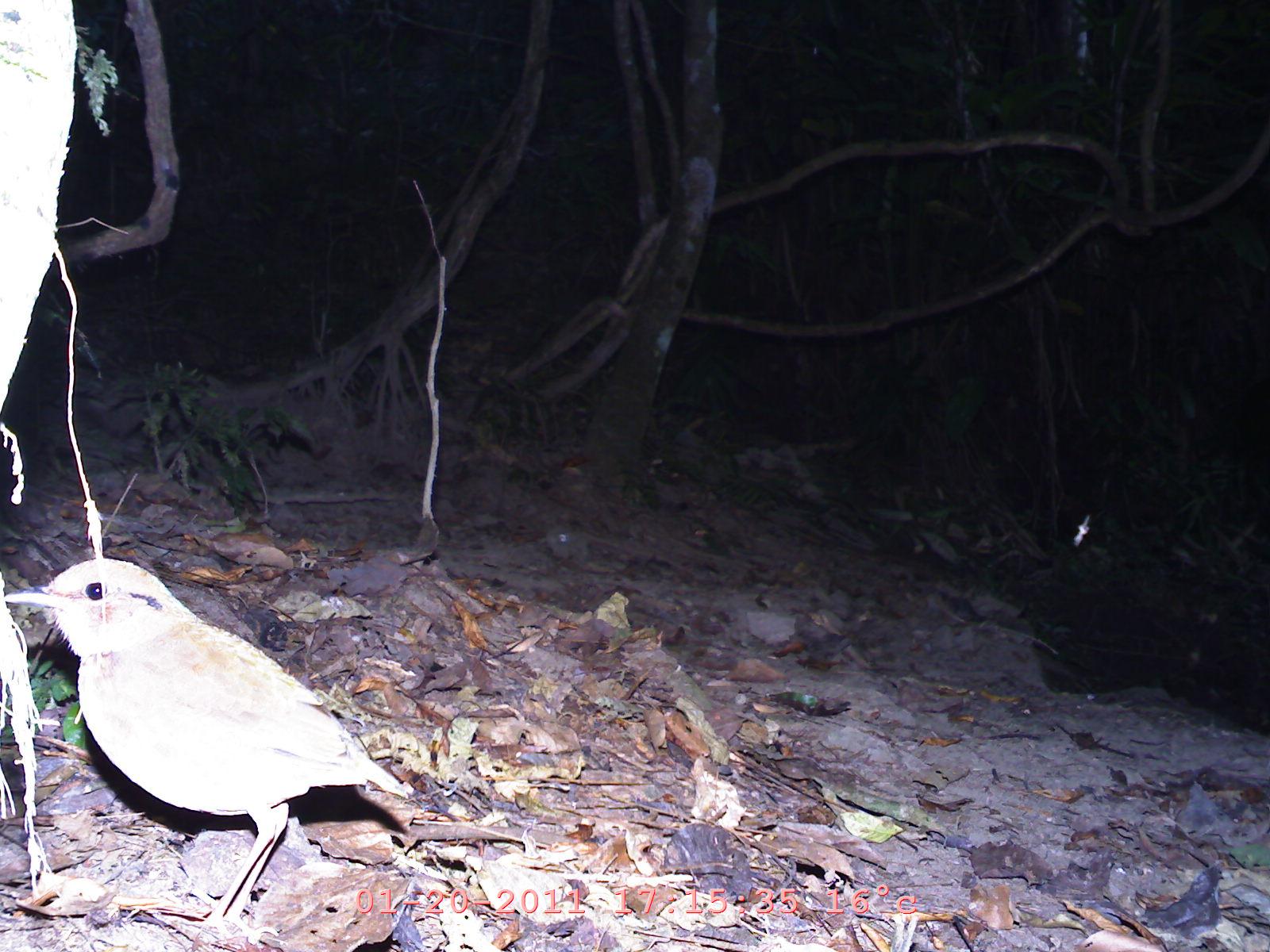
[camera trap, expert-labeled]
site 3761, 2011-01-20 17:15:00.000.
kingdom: Animalia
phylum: Chordata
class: Aves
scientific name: Aves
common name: bird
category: unknown bird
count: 1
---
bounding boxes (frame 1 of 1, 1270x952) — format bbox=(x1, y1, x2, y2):
unknown bird: bbox=(4, 559, 412, 914)